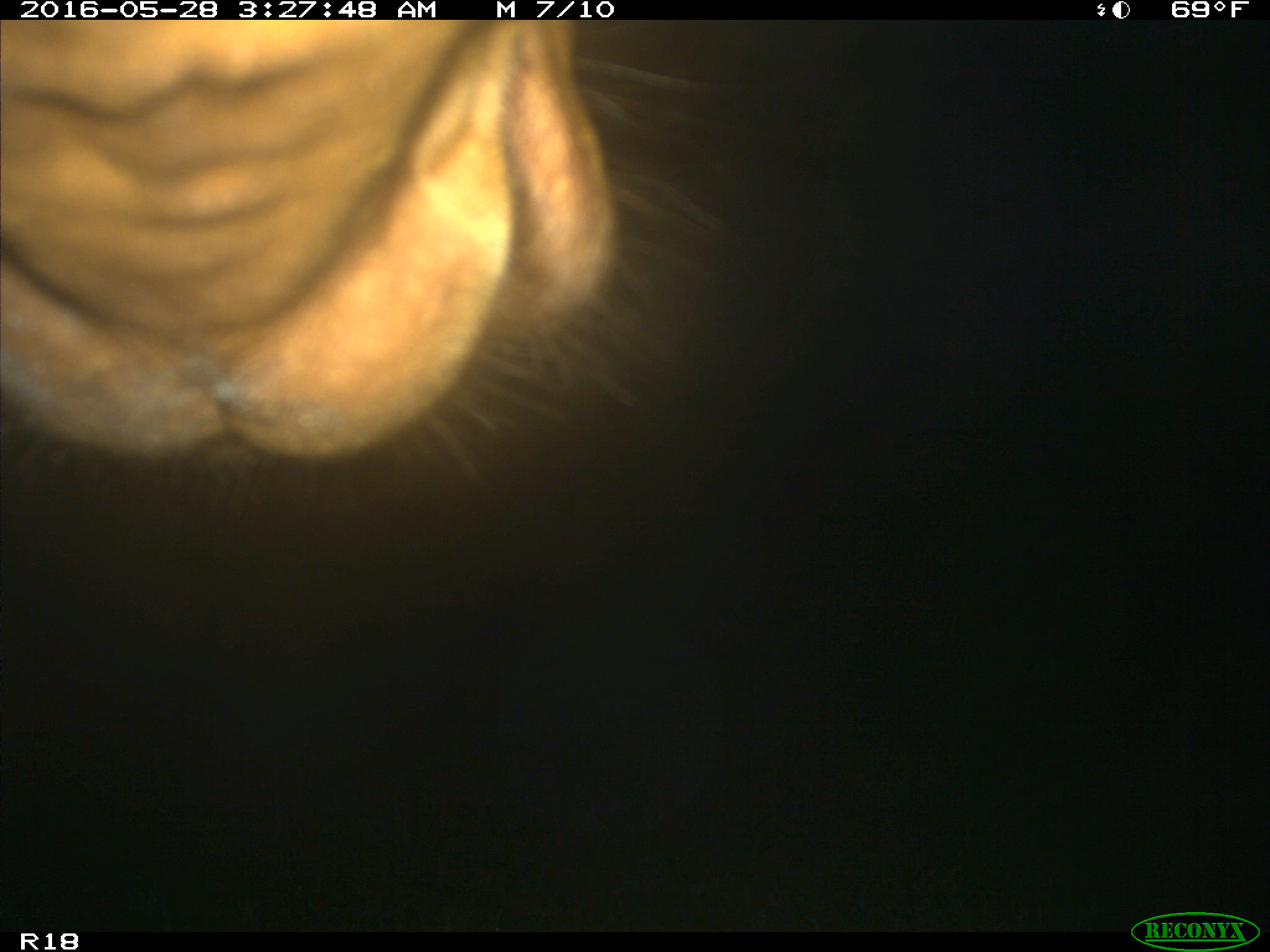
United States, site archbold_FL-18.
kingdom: Animalia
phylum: Chordata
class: Mammalia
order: Artiodactyla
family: Bovidae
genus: Bos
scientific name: Bos taurus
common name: domestic cow